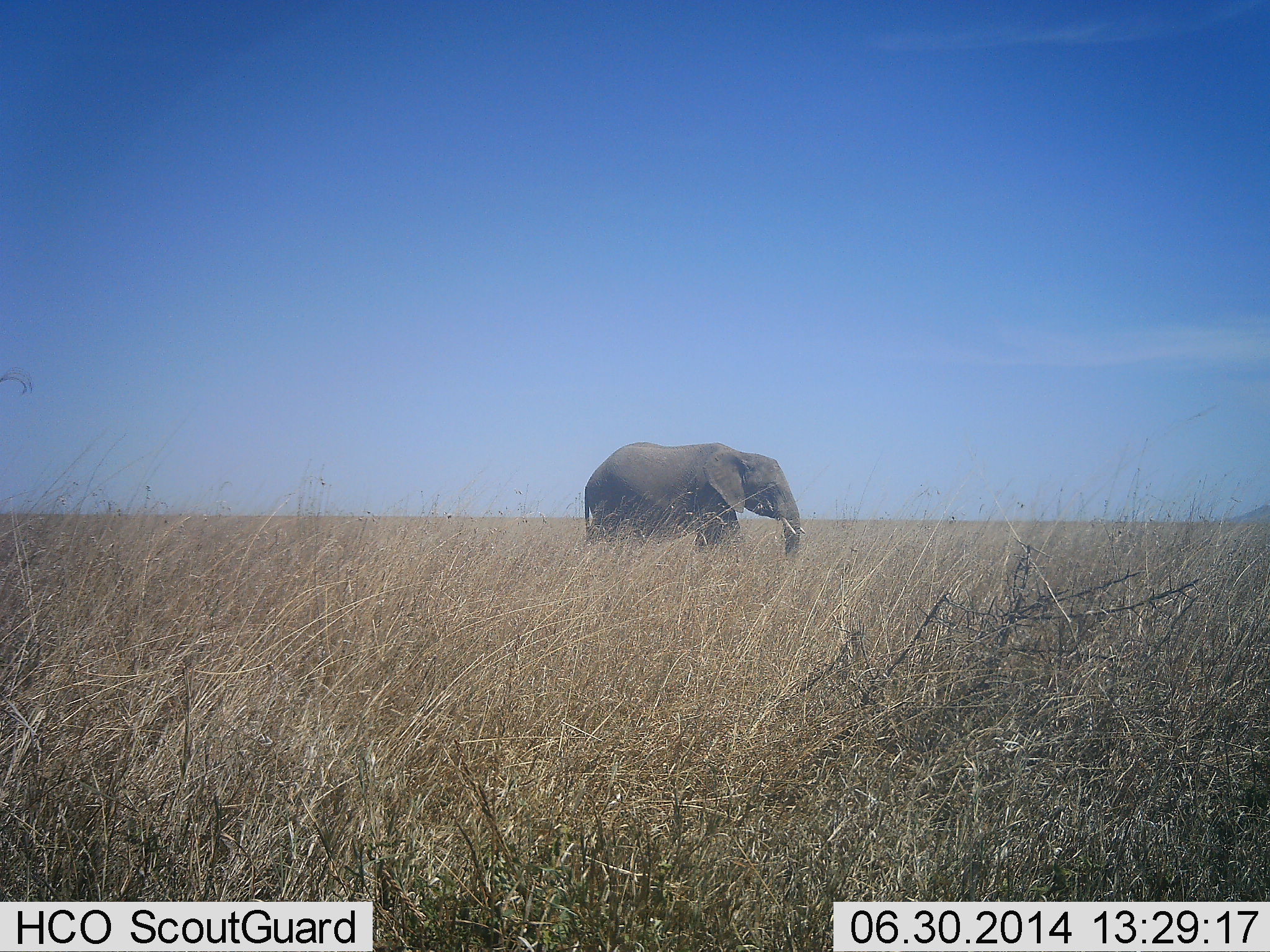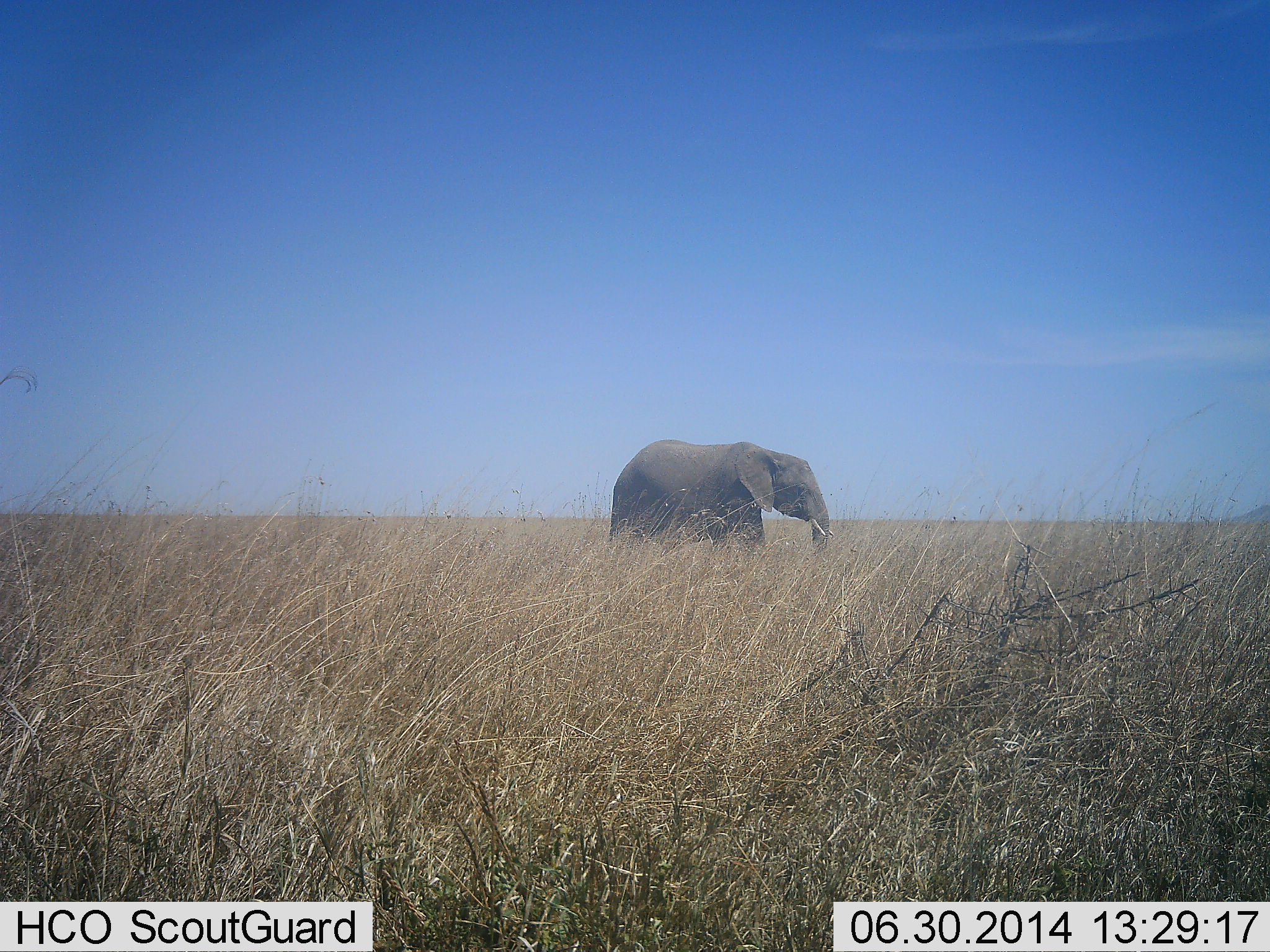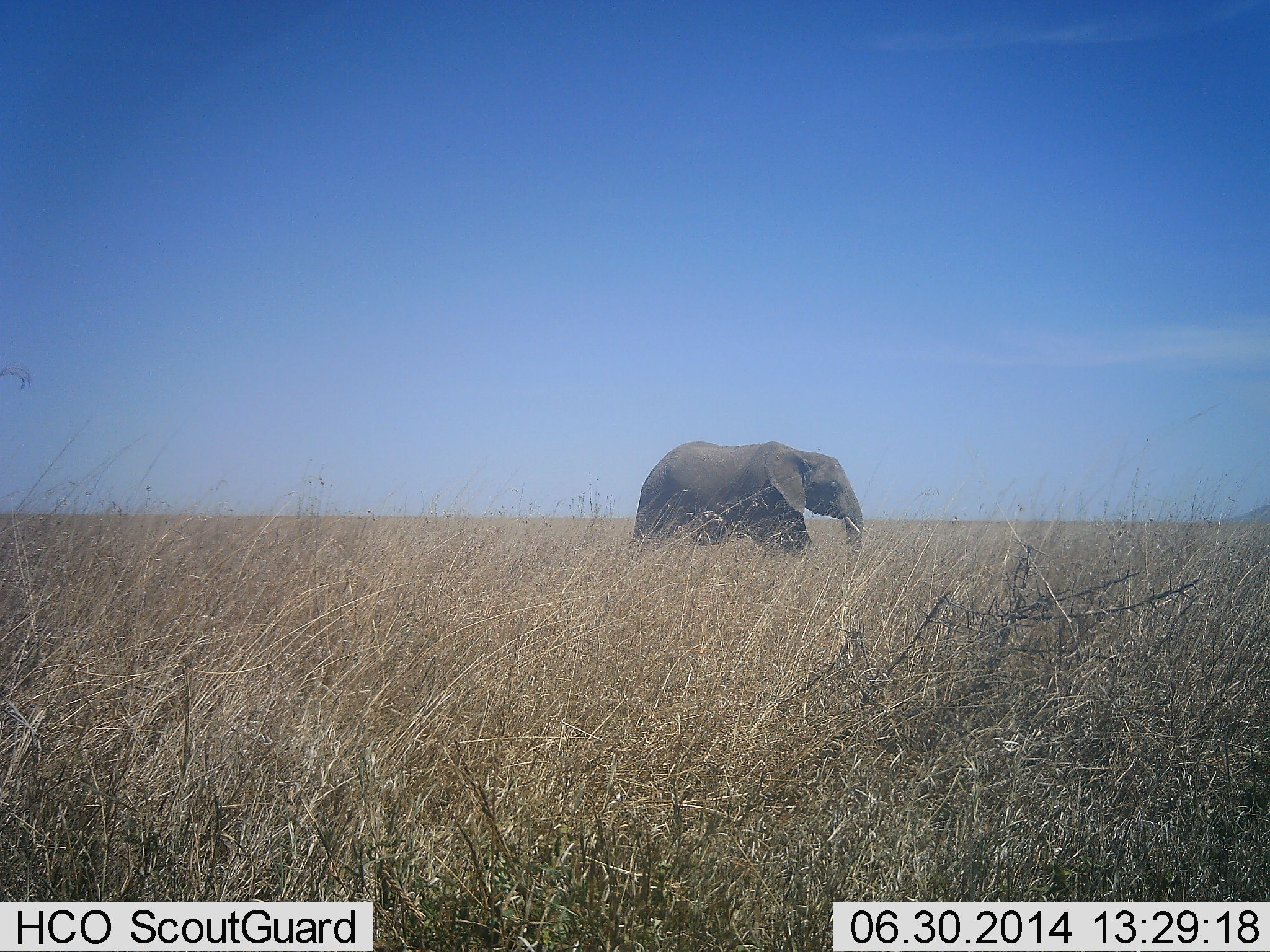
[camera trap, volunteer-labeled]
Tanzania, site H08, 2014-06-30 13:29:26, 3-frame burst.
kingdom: Animalia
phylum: Chordata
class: Mammalia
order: Proboscidea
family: Elephantidae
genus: Loxodonta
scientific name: Loxodonta africana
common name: african bush elephant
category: elephant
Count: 1.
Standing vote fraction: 20%.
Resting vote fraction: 0%.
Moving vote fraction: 90%.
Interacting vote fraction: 0%.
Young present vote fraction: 0%.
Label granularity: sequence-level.